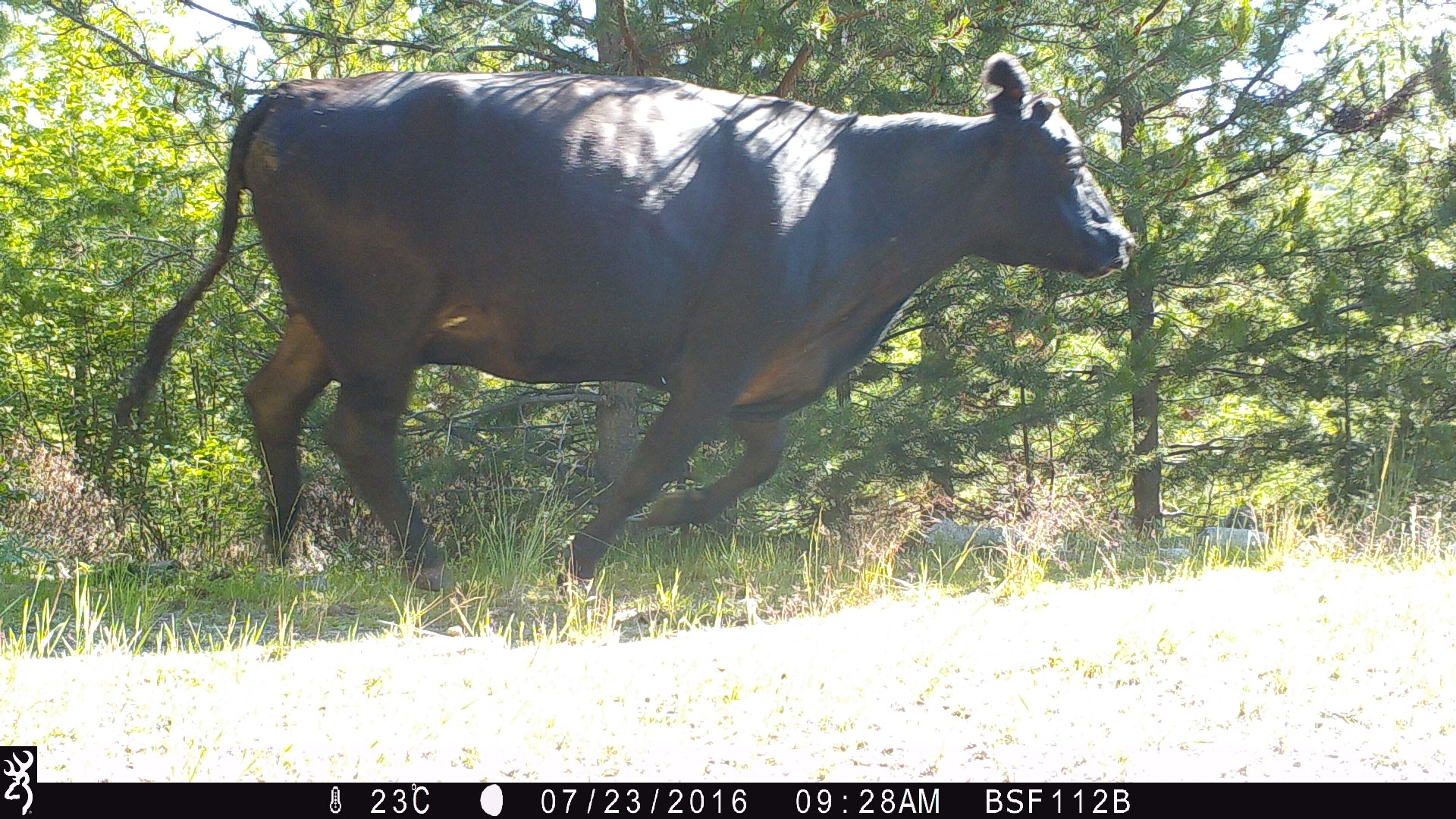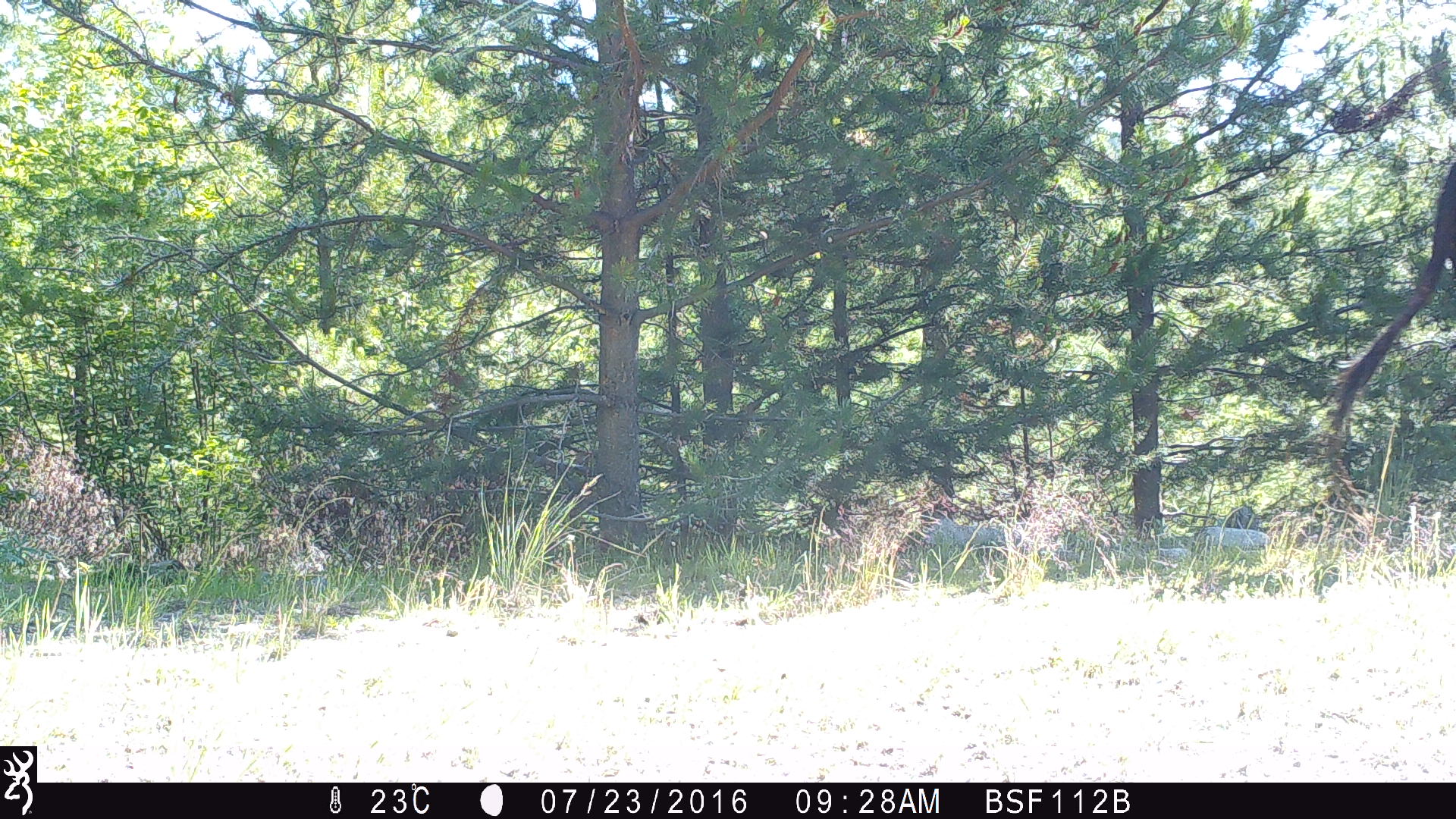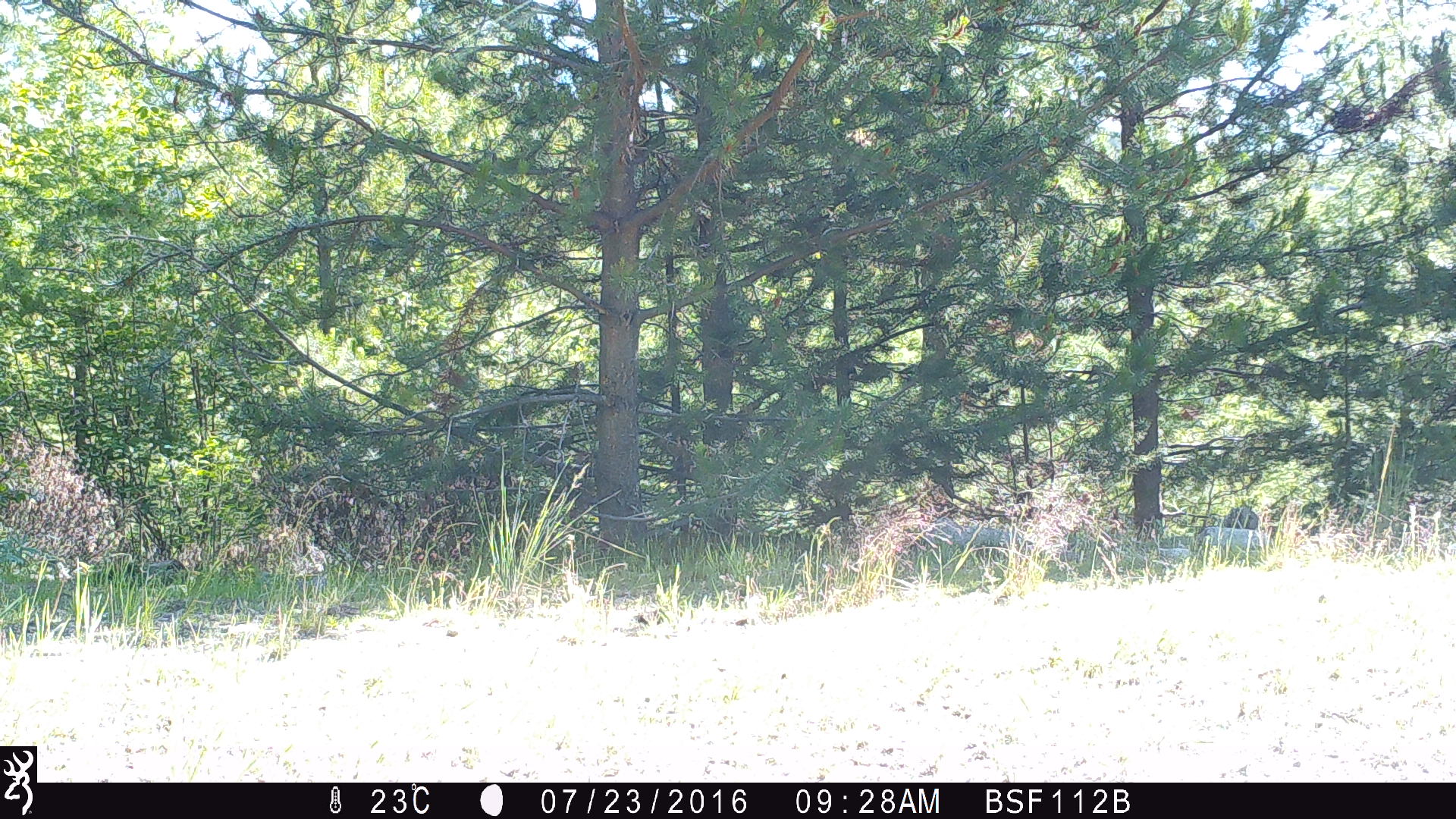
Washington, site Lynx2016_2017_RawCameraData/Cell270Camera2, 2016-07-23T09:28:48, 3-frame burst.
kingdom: Animalia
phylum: Chordata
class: Mammalia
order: Artiodactyla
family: Bovidae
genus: Bos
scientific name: Bos taurus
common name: domestic cattle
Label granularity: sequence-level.